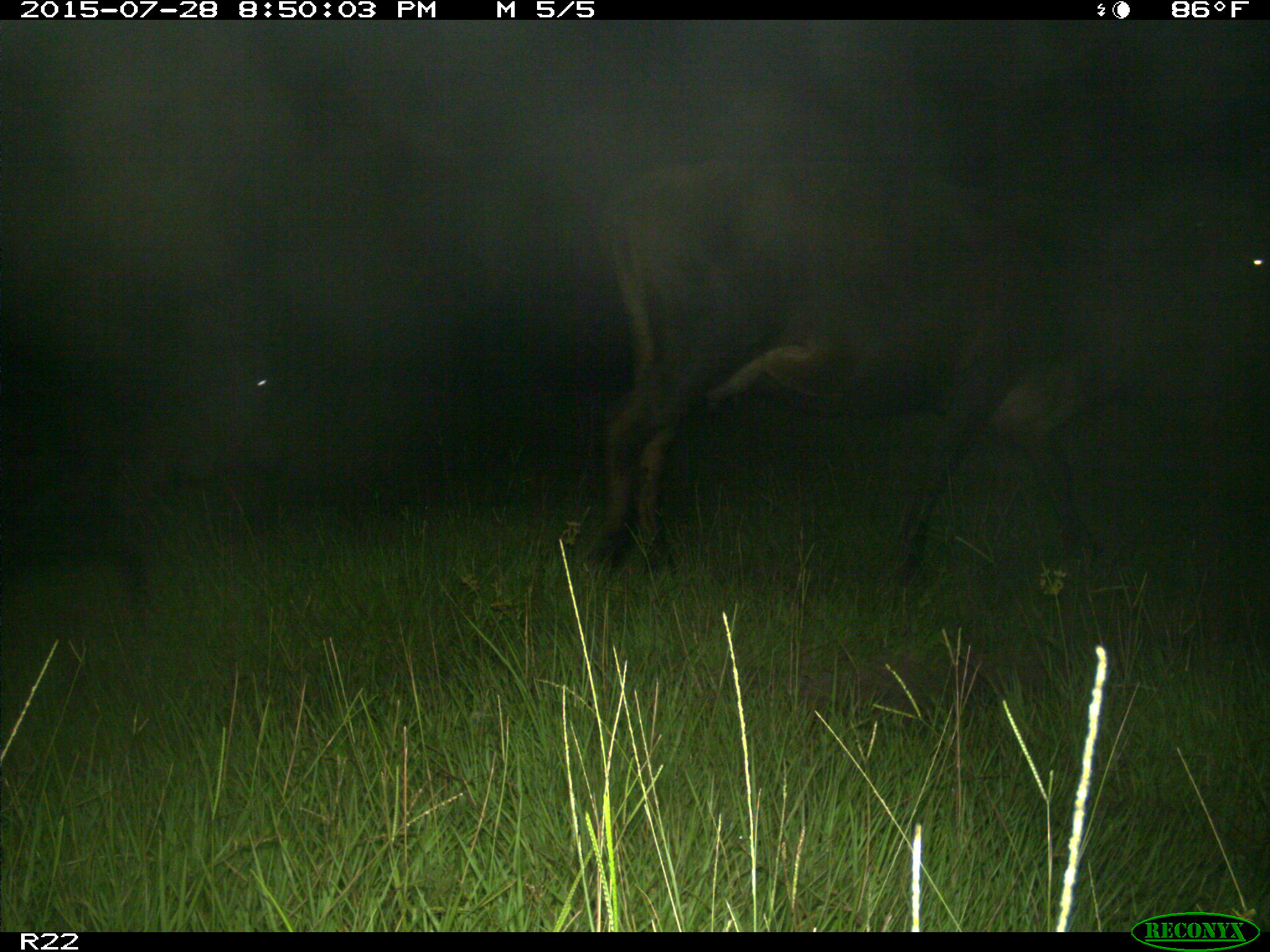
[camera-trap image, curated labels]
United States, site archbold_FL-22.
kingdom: Animalia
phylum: Chordata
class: Mammalia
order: Artiodactyla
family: Bovidae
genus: Bos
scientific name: Bos taurus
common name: domestic cow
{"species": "Bos taurus (domestic cow)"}